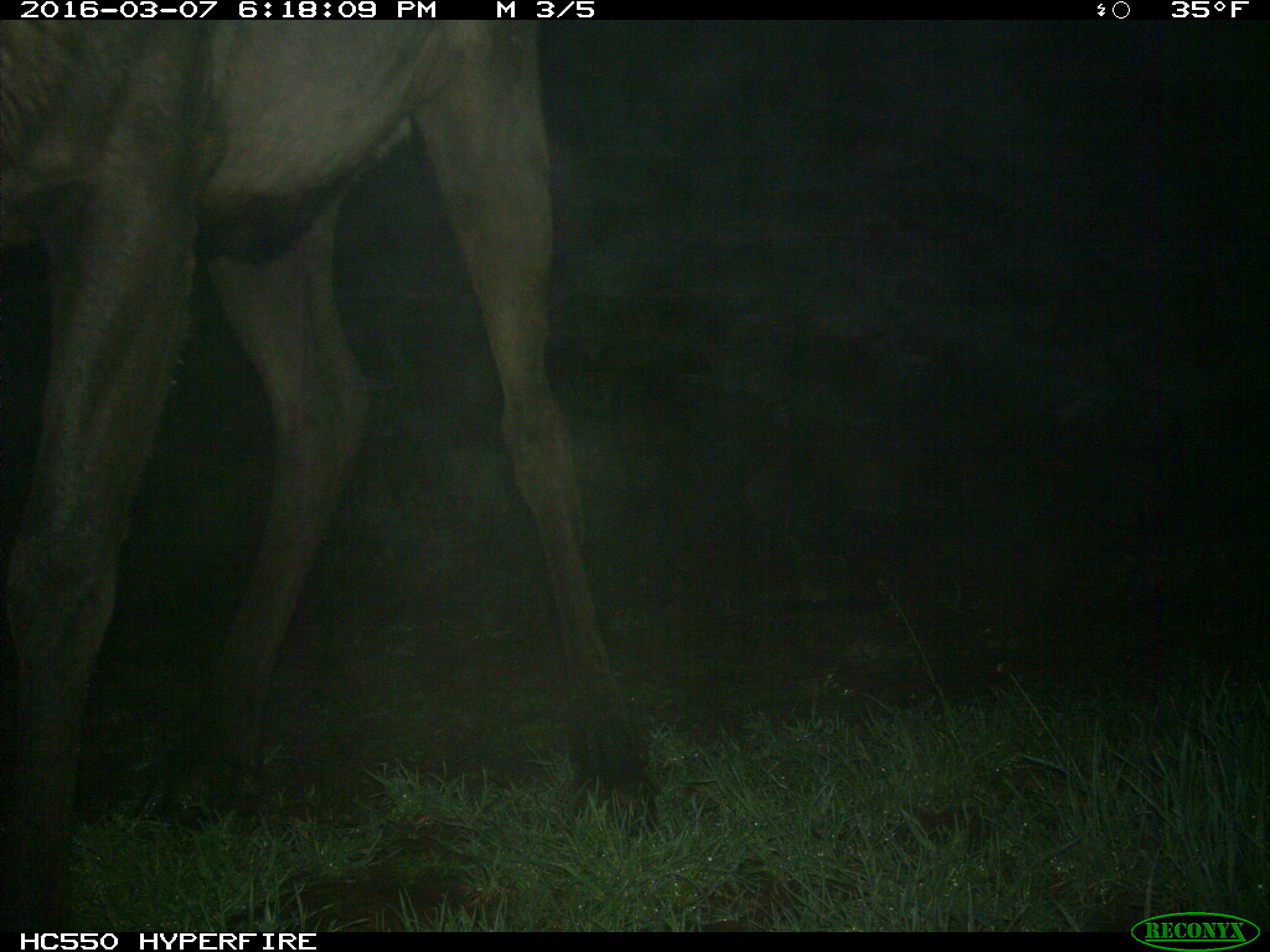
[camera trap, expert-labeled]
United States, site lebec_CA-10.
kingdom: Animalia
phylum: Chordata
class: Mammalia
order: Artiodactyla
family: Cervidae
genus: Cervus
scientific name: Cervus canadensis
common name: elk